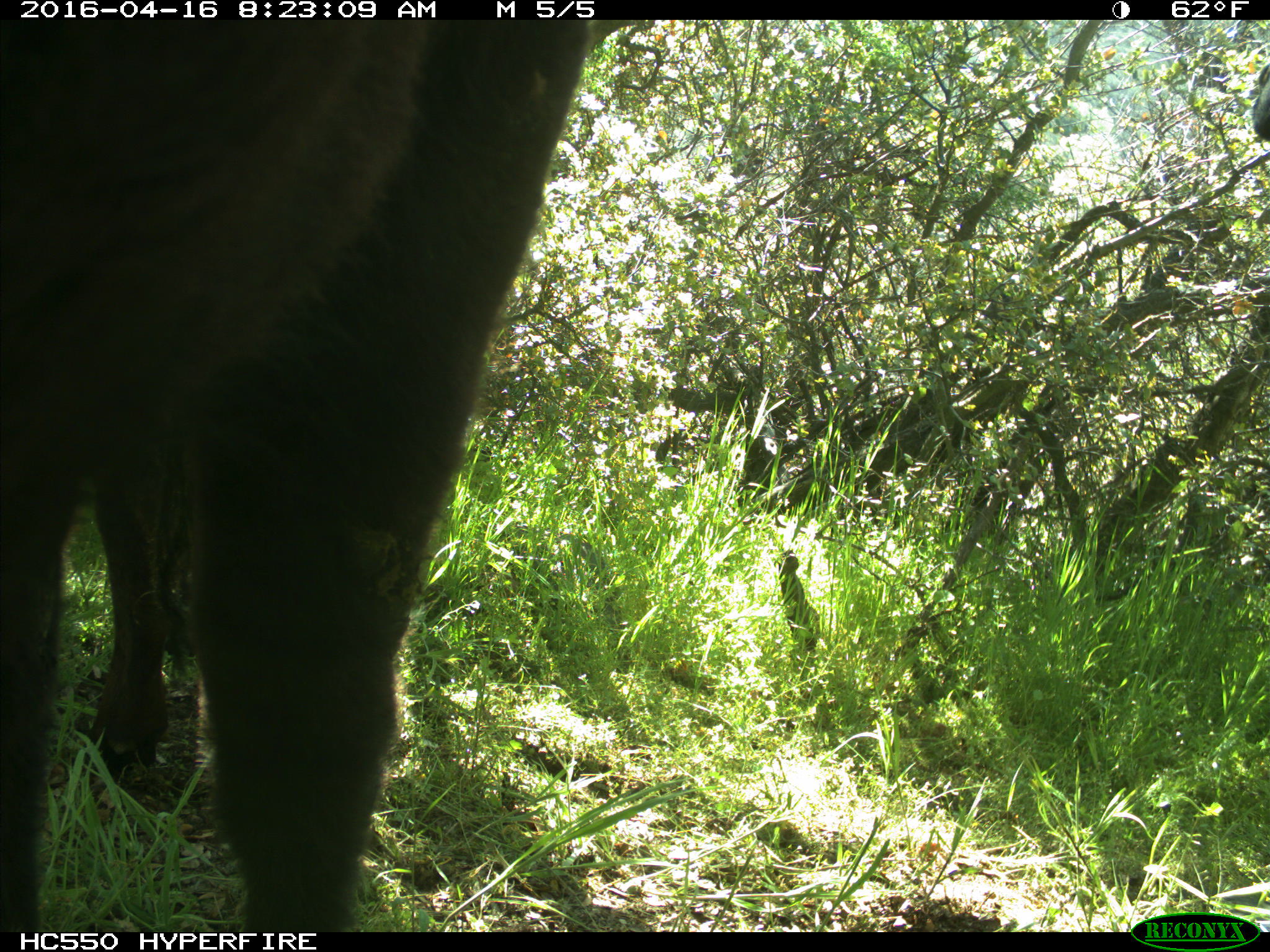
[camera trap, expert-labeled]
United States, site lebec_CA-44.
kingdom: Animalia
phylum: Chordata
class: Mammalia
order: Artiodactyla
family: Bovidae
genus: Bos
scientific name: Bos taurus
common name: domestic cow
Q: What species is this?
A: Bos taurus (domestic cow).